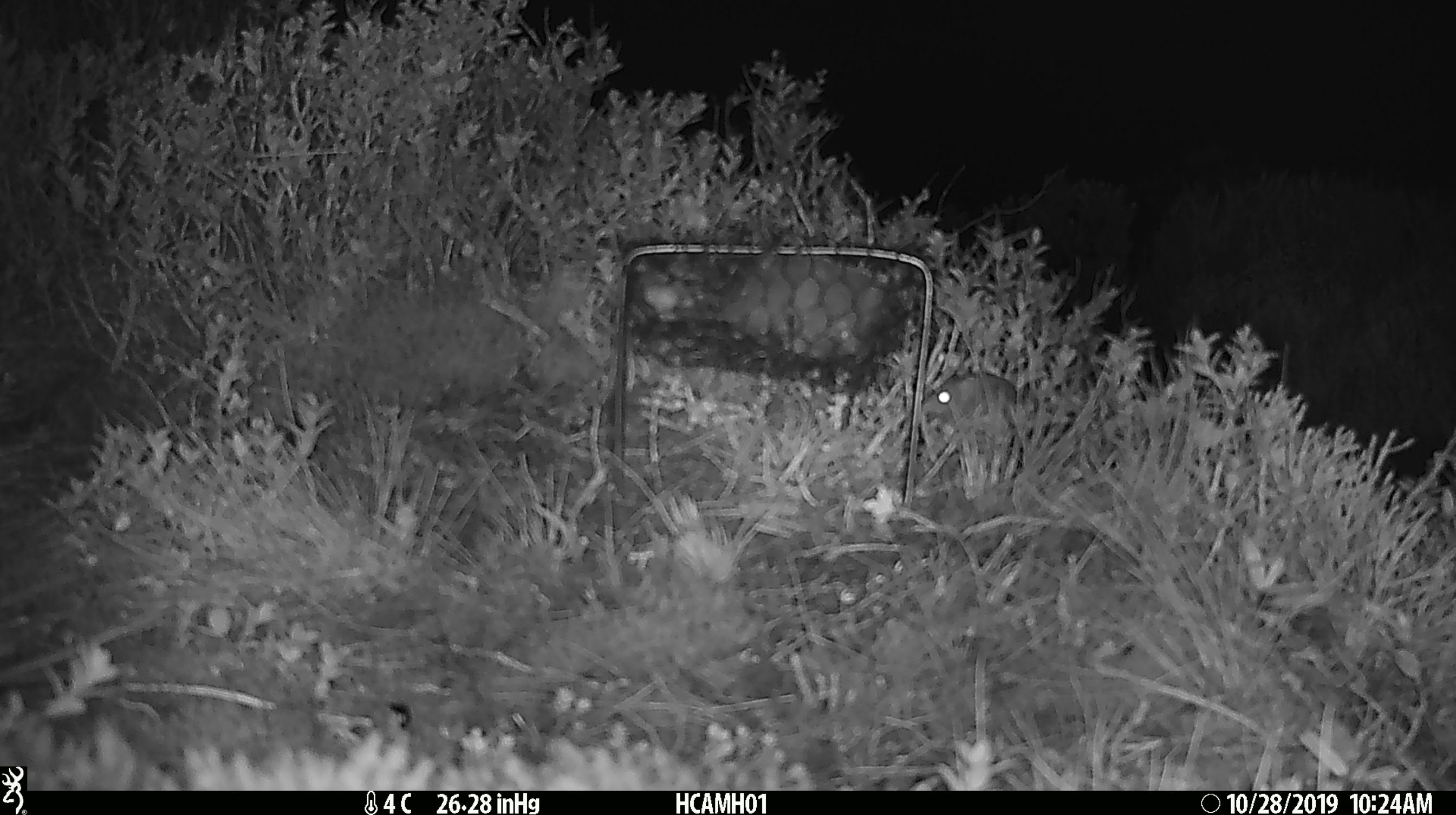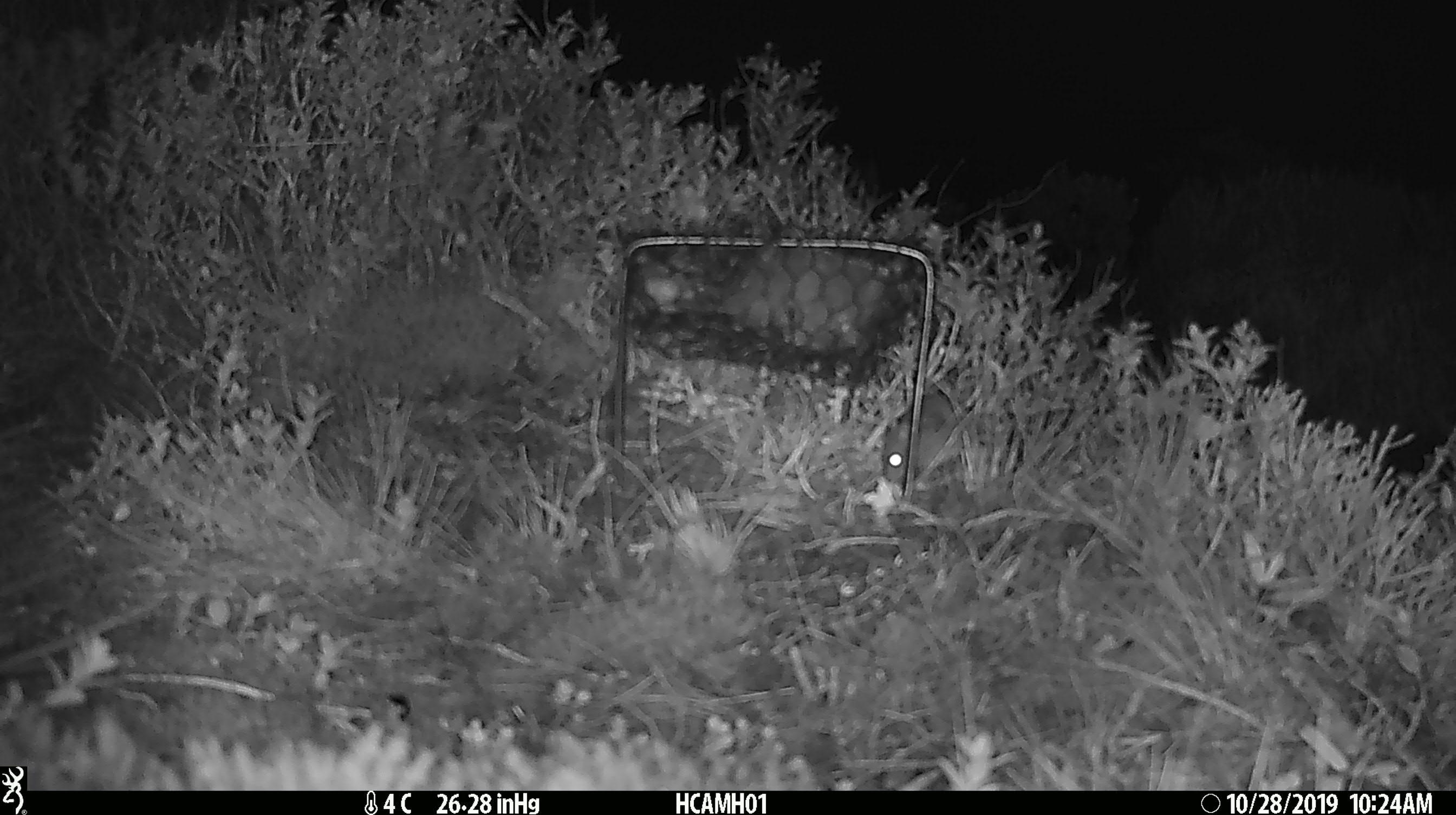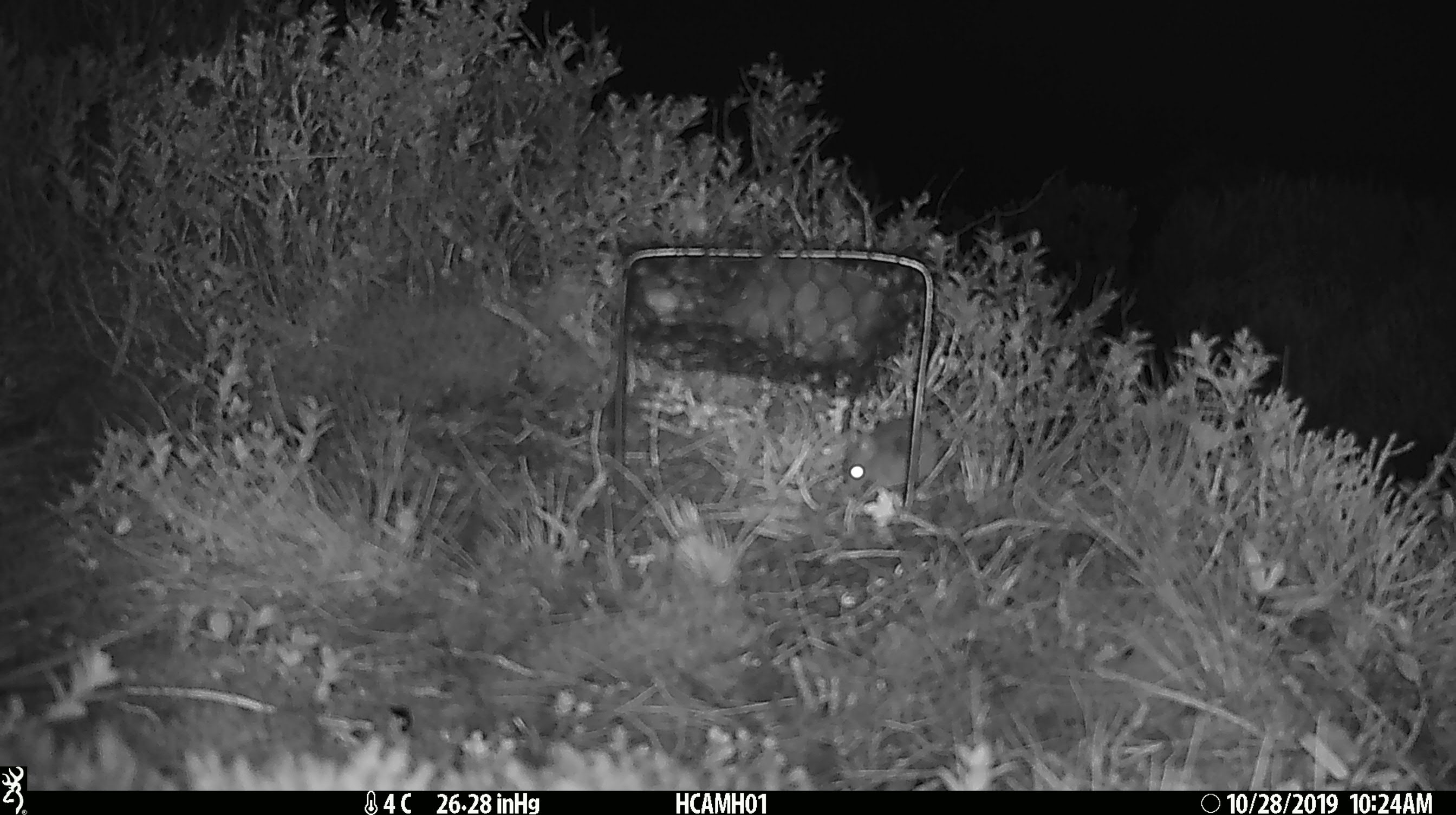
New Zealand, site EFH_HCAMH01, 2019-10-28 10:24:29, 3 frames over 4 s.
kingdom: Animalia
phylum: Chordata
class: Mammalia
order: Rodentia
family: Muridae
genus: Mus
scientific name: Mus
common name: mouse